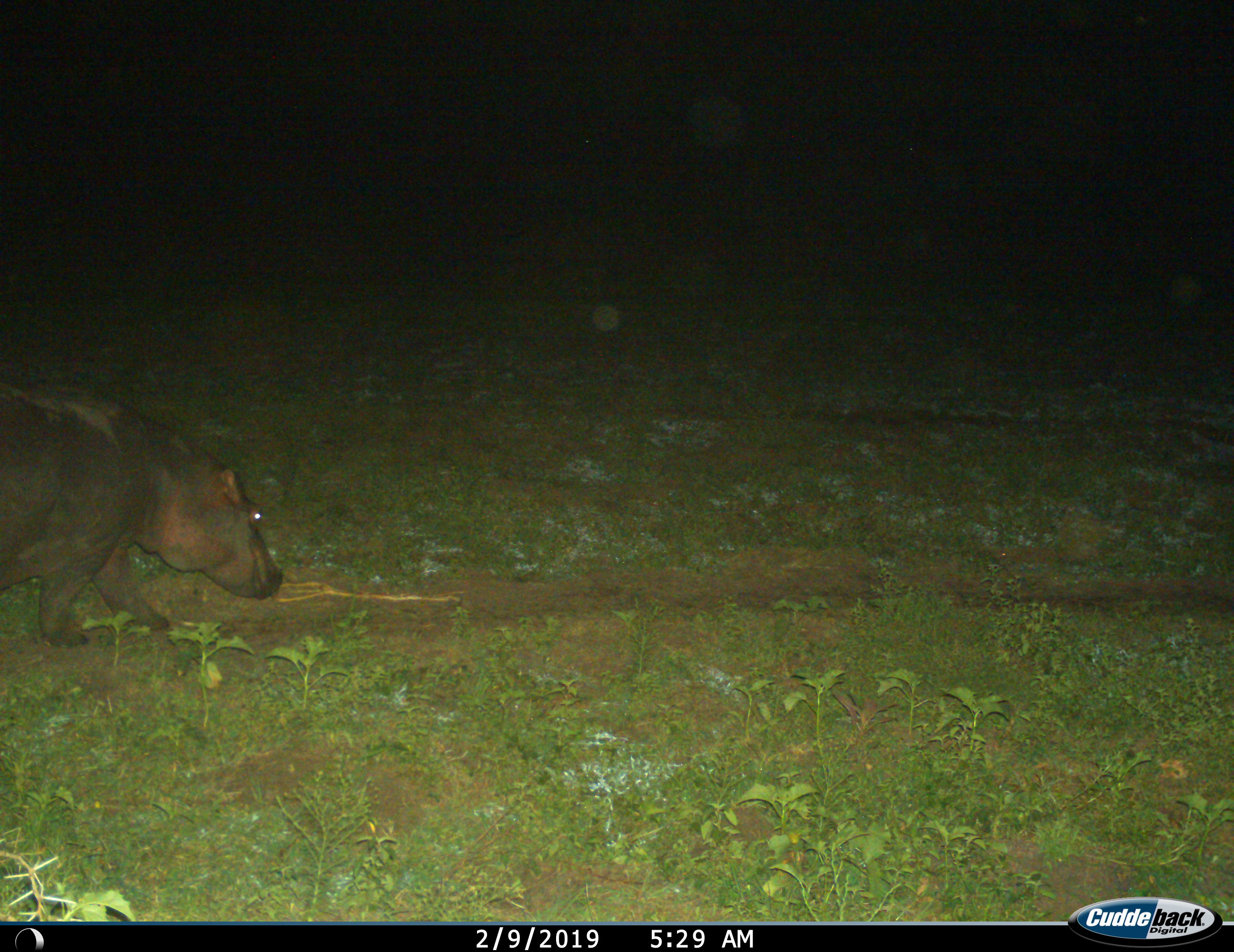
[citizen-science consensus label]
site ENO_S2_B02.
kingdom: Animalia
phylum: Chordata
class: Mammalia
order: Artiodactyla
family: Hippopotamidae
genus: Hippopotamus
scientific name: Hippopotamus amphibius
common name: hippopotamus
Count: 1.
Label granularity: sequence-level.